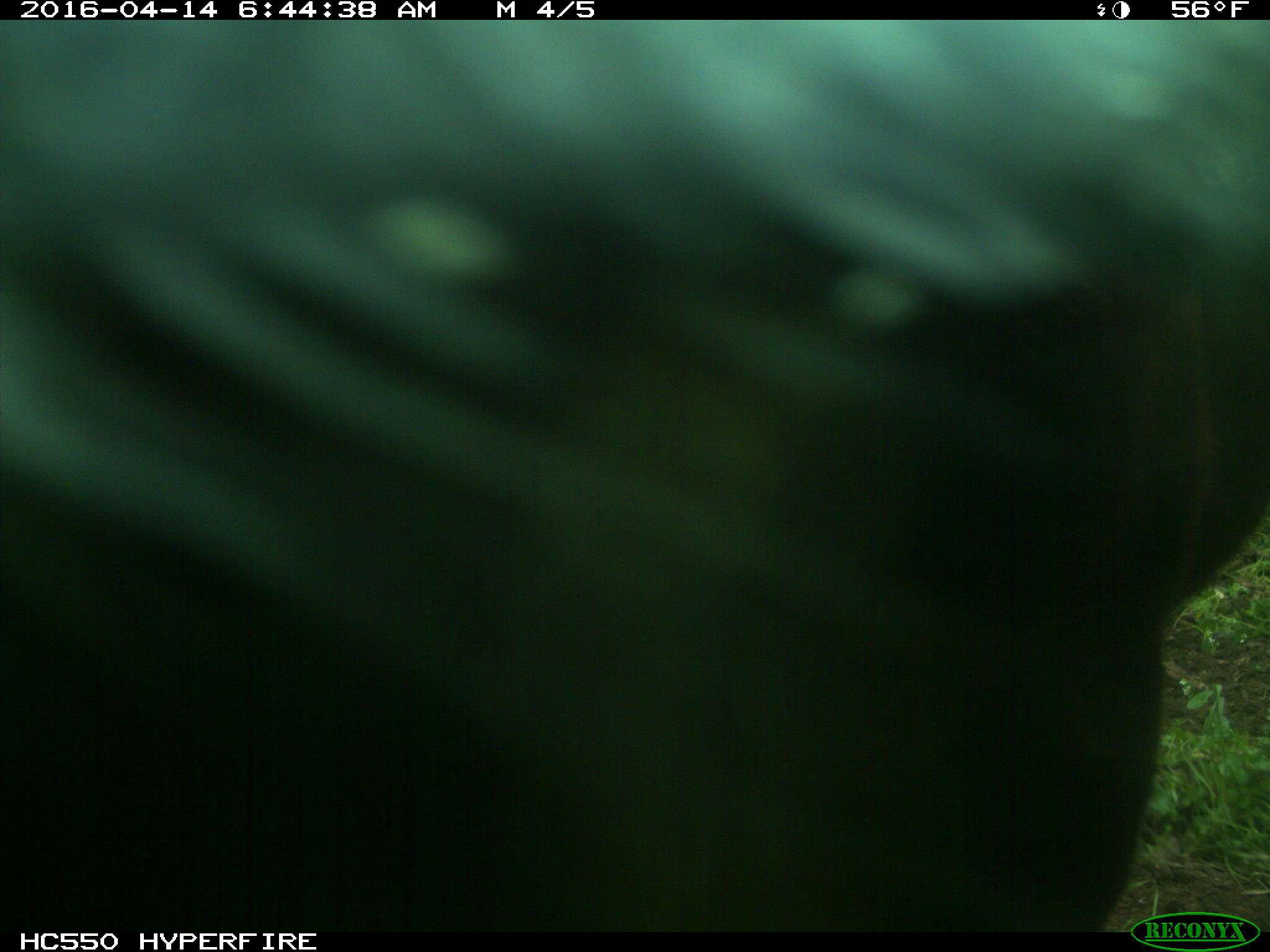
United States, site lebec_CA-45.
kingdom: Animalia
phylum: Chordata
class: Mammalia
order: Artiodactyla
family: Bovidae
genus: Bos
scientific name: Bos taurus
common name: domestic cow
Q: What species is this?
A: Bos taurus (domestic cow).